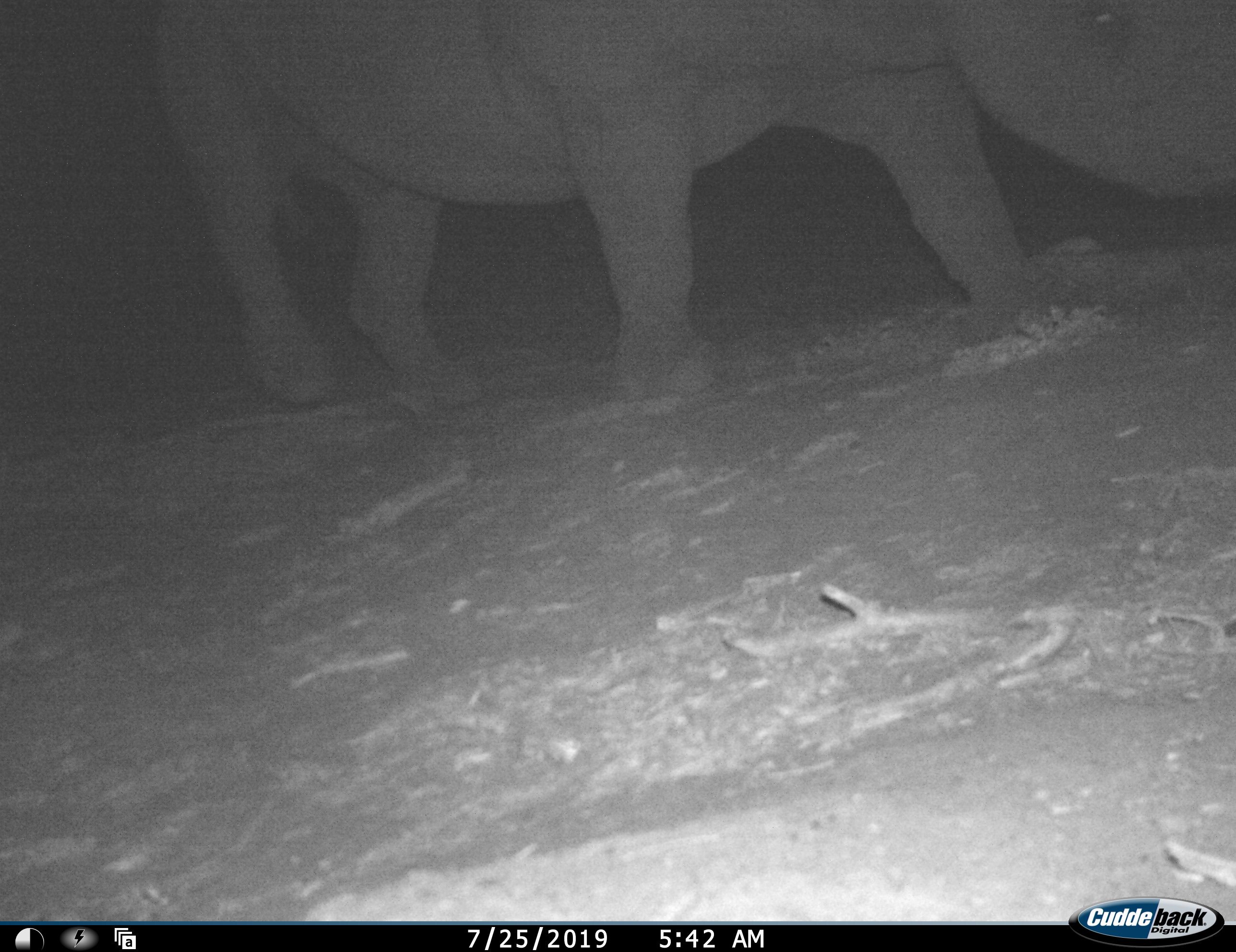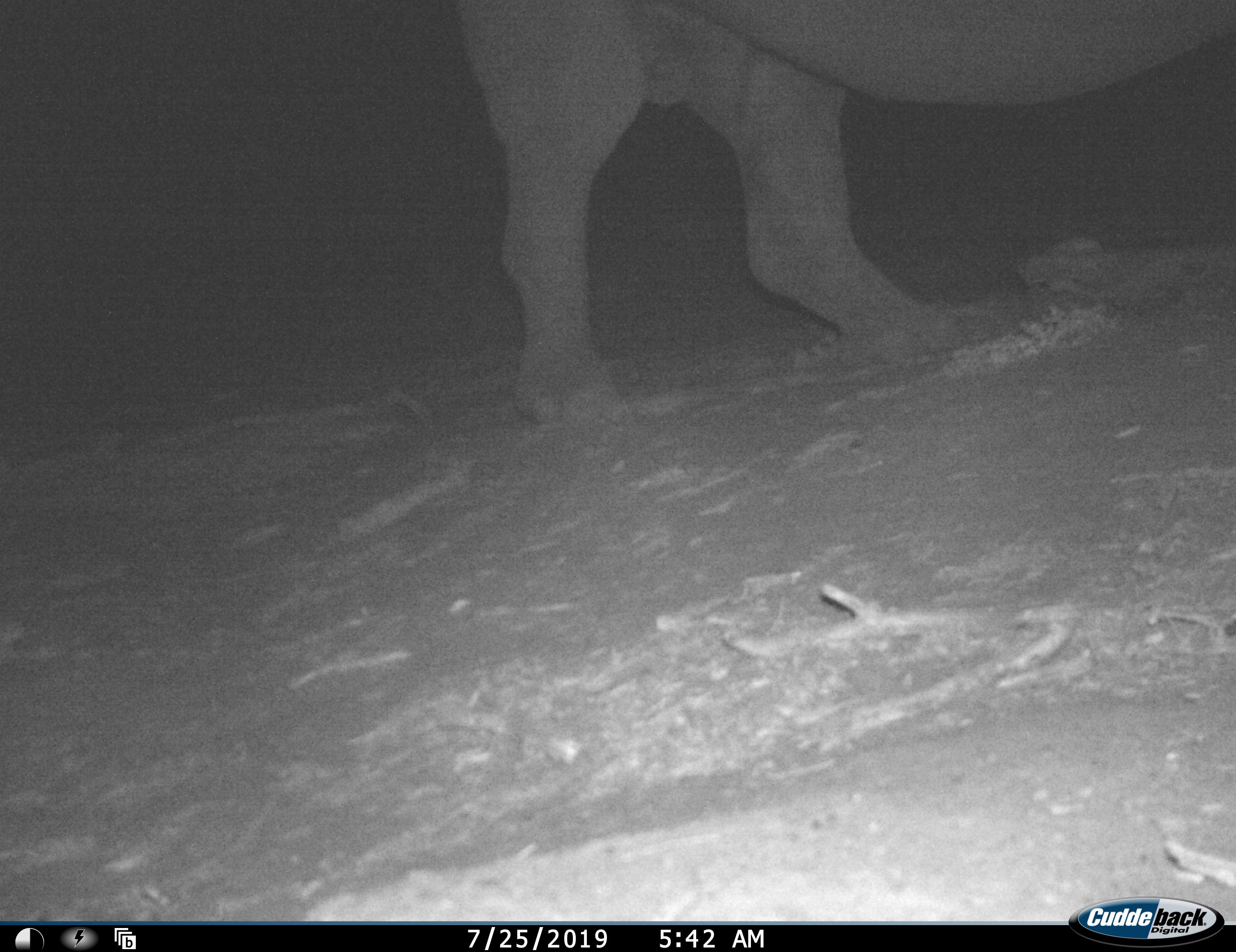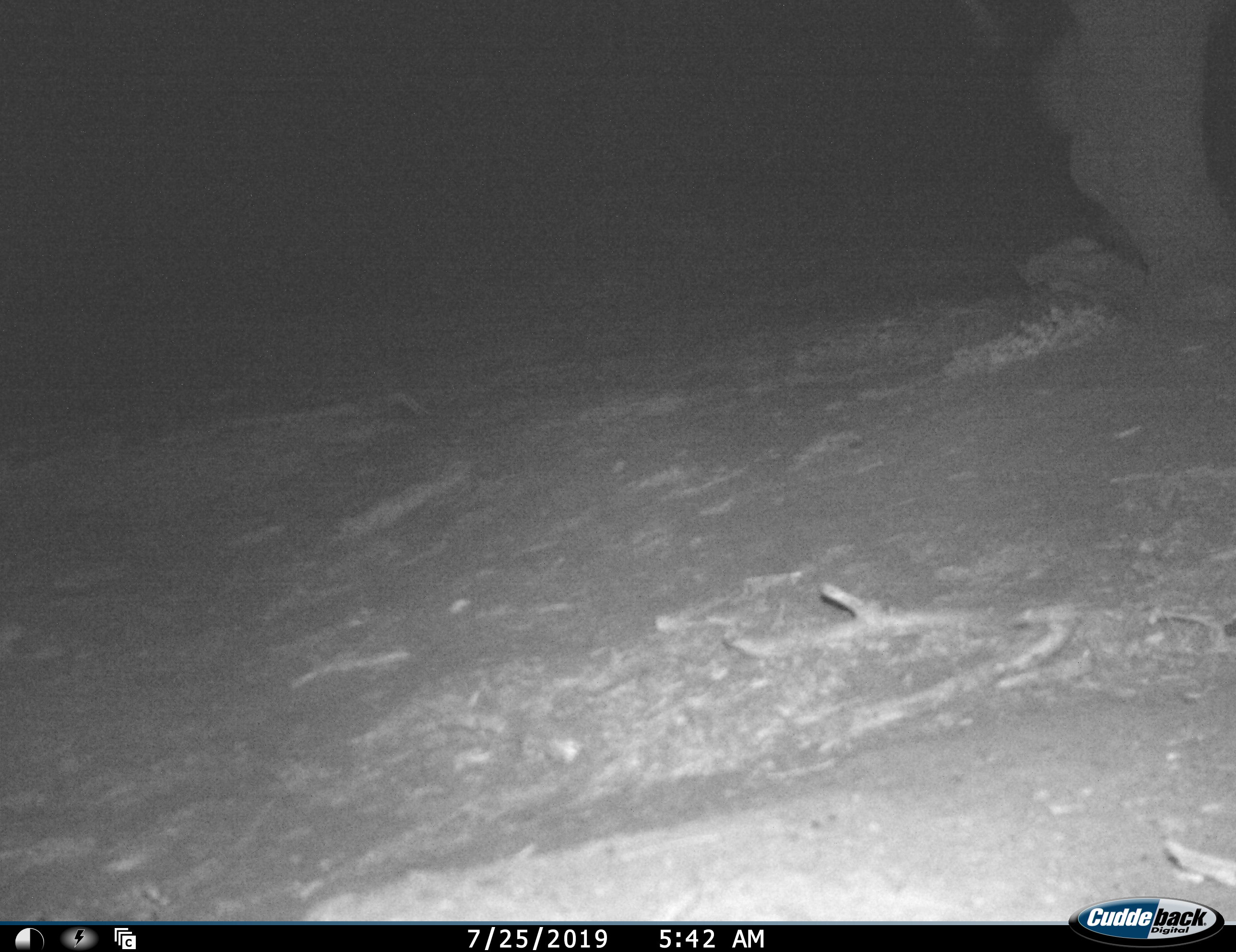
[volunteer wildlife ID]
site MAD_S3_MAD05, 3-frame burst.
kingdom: Animalia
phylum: Chordata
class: Mammalia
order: Perissodactyla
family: Rhinocerotidae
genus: Ceratotherium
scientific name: Ceratotherium simum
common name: white rhinoceros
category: rhinoceroswhite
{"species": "rhinoceroswhite (white rhinoceros) (Ceratotherium simum)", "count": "1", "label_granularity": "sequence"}